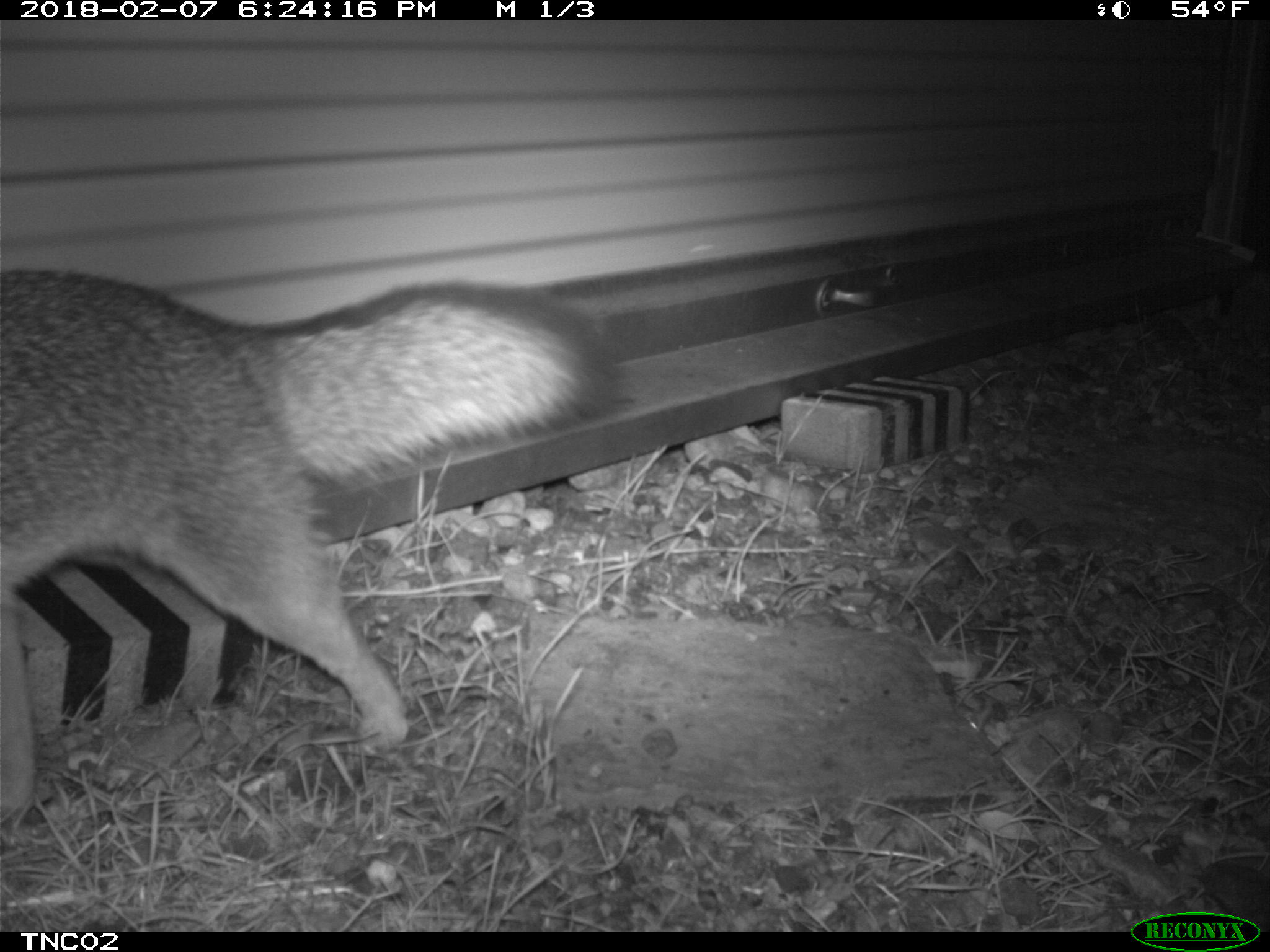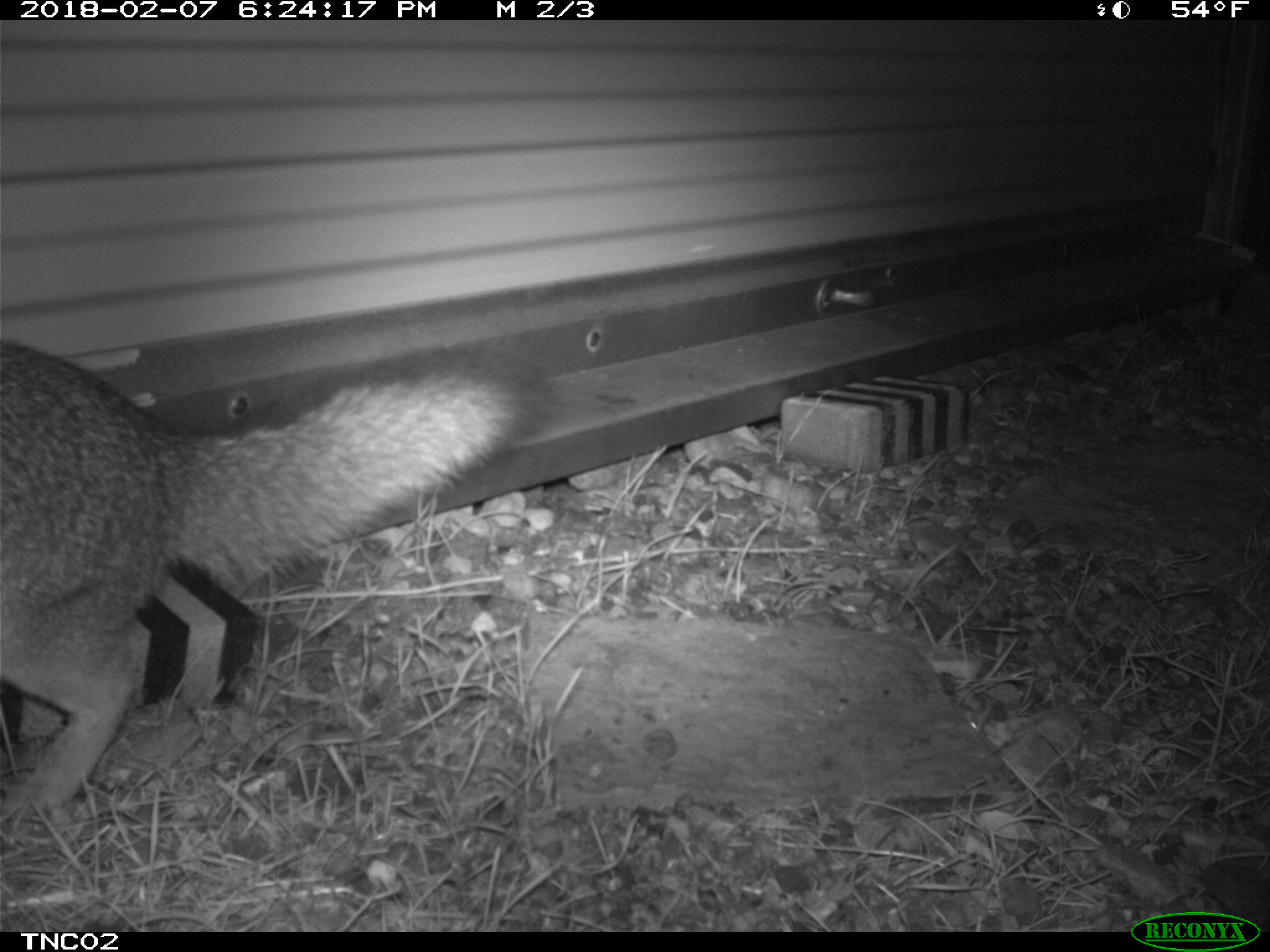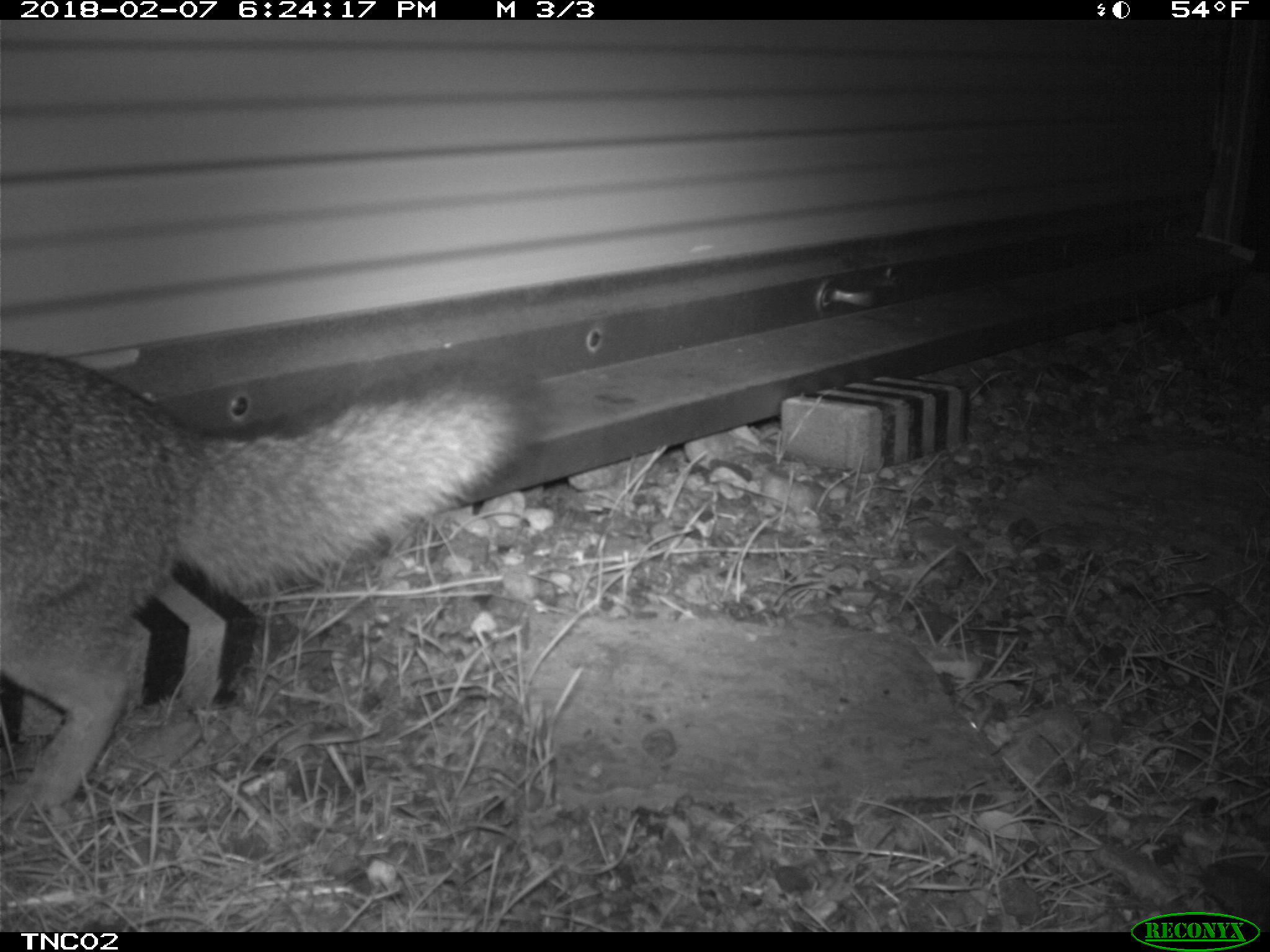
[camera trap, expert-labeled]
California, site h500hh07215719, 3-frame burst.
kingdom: Animalia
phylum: Chordata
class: Mammalia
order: Carnivora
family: Canidae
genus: Urocyon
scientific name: Urocyon littoralis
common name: island fox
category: fox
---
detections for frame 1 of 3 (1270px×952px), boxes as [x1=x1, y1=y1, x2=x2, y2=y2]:
fox: [x1=0, y1=266, x2=626, y2=813]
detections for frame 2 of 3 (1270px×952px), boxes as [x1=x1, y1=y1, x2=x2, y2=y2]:
fox: [x1=0, y1=327, x2=553, y2=814]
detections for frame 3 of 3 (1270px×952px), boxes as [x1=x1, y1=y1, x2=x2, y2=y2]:
fox: [x1=0, y1=350, x2=543, y2=820]